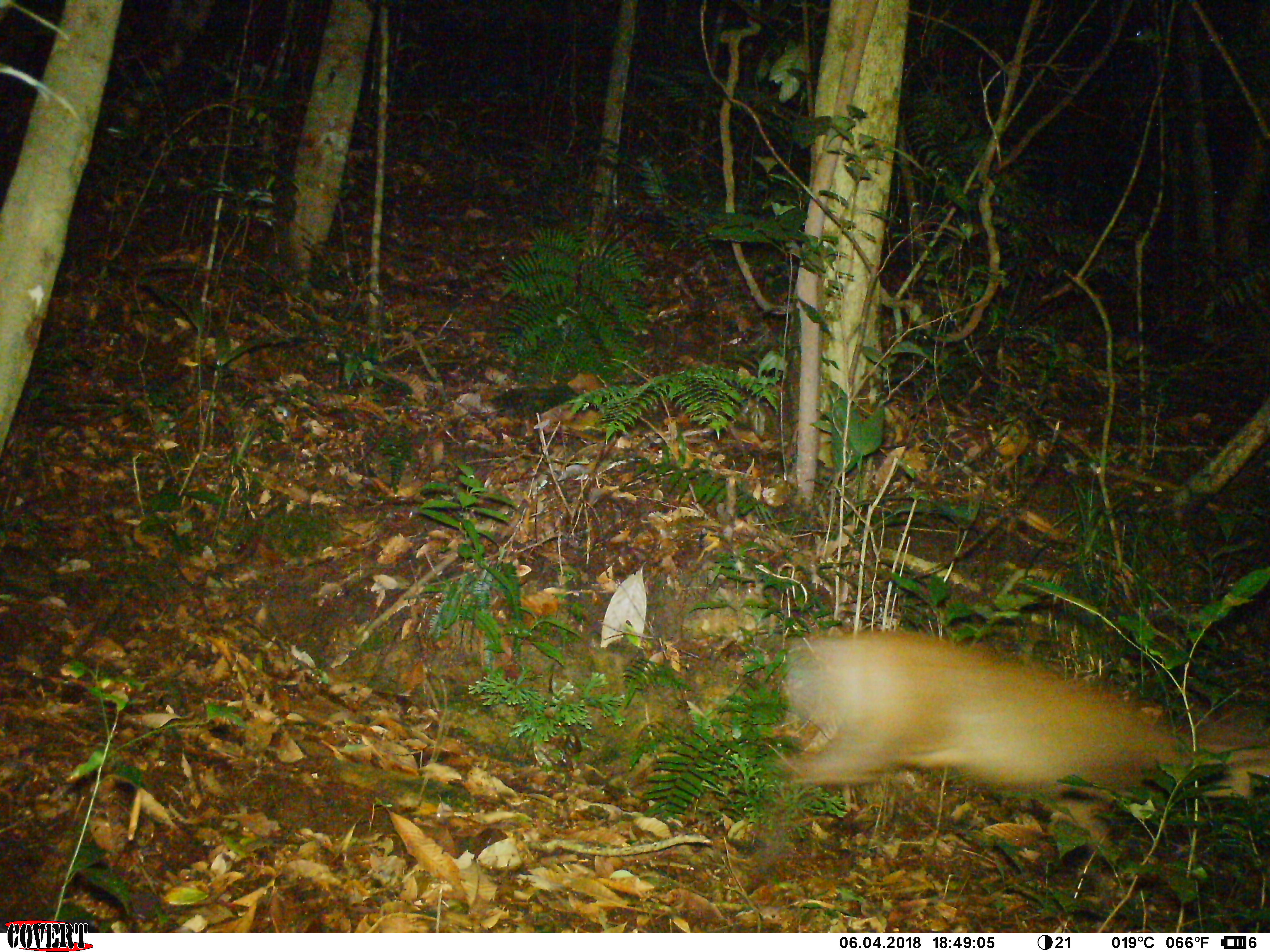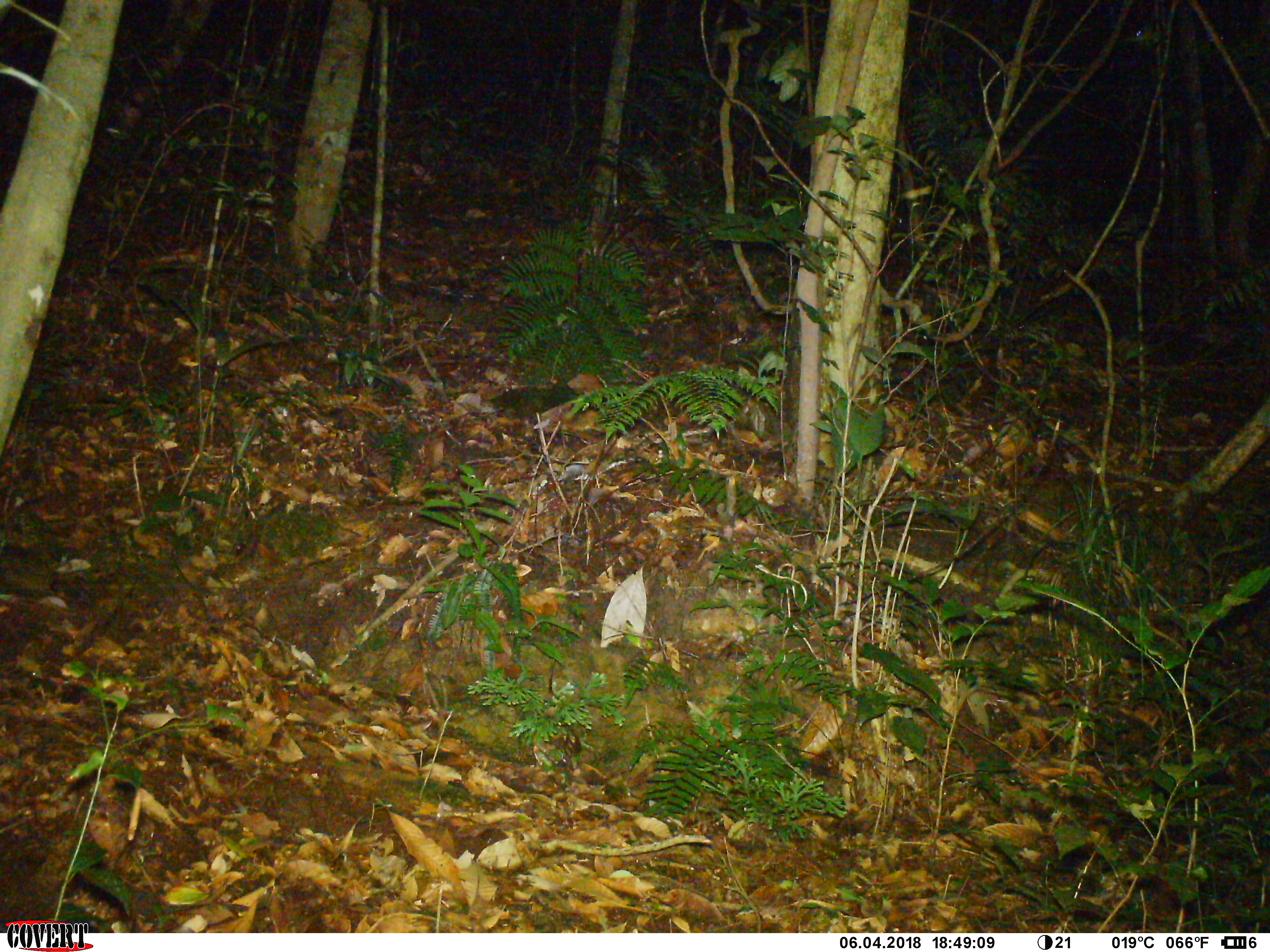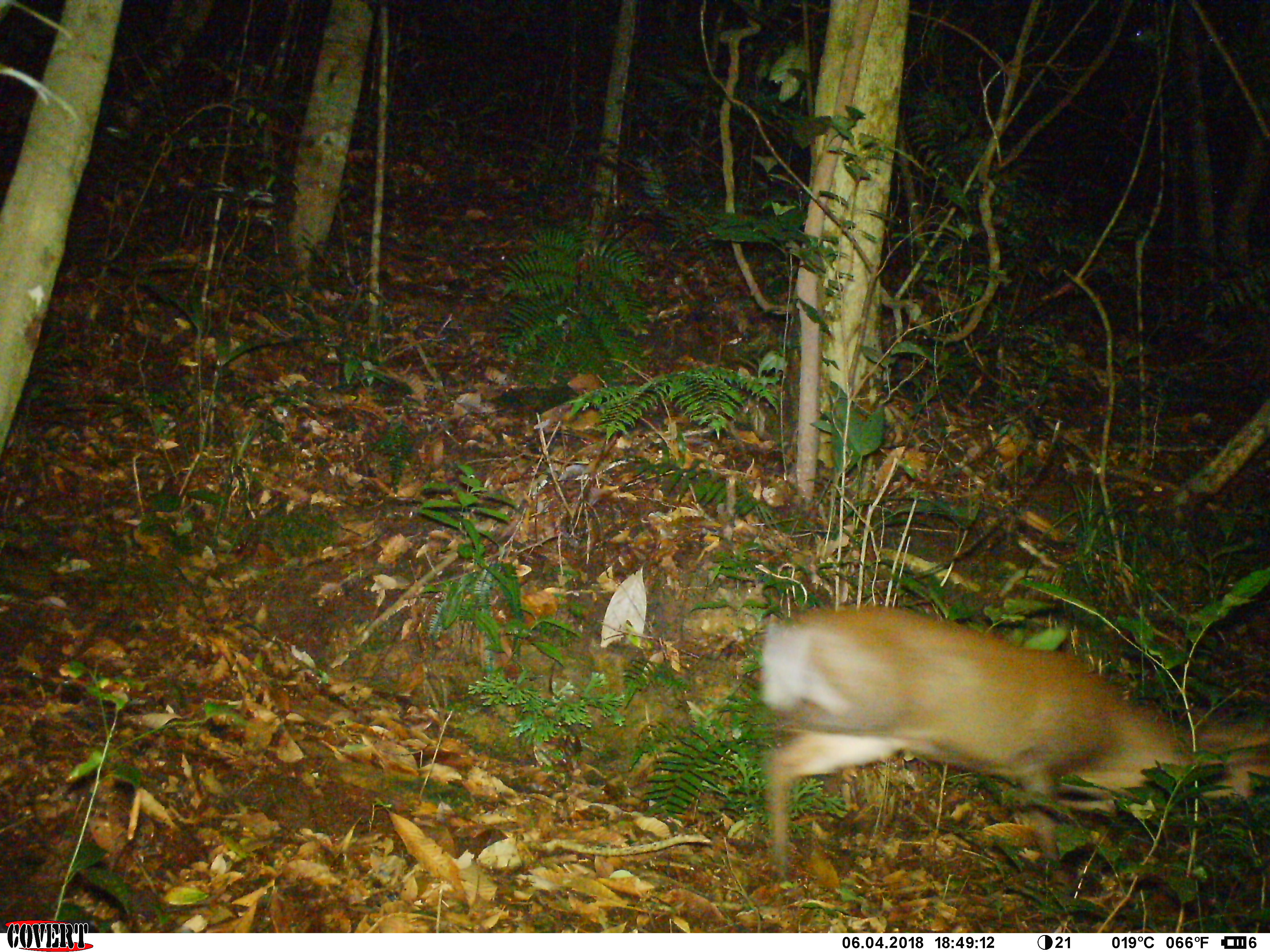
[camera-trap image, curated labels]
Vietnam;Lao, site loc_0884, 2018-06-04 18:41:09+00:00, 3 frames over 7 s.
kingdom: Animalia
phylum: Chordata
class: Mammalia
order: Artiodactyla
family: Cervidae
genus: Muntiacus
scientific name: Muntiacus rooseveltorum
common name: roosevelt's muntjac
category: roosevelts muntjac group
Roosevelts muntjac group (roosevelt's muntjac) (Muntiacus rooseveltorum). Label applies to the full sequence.